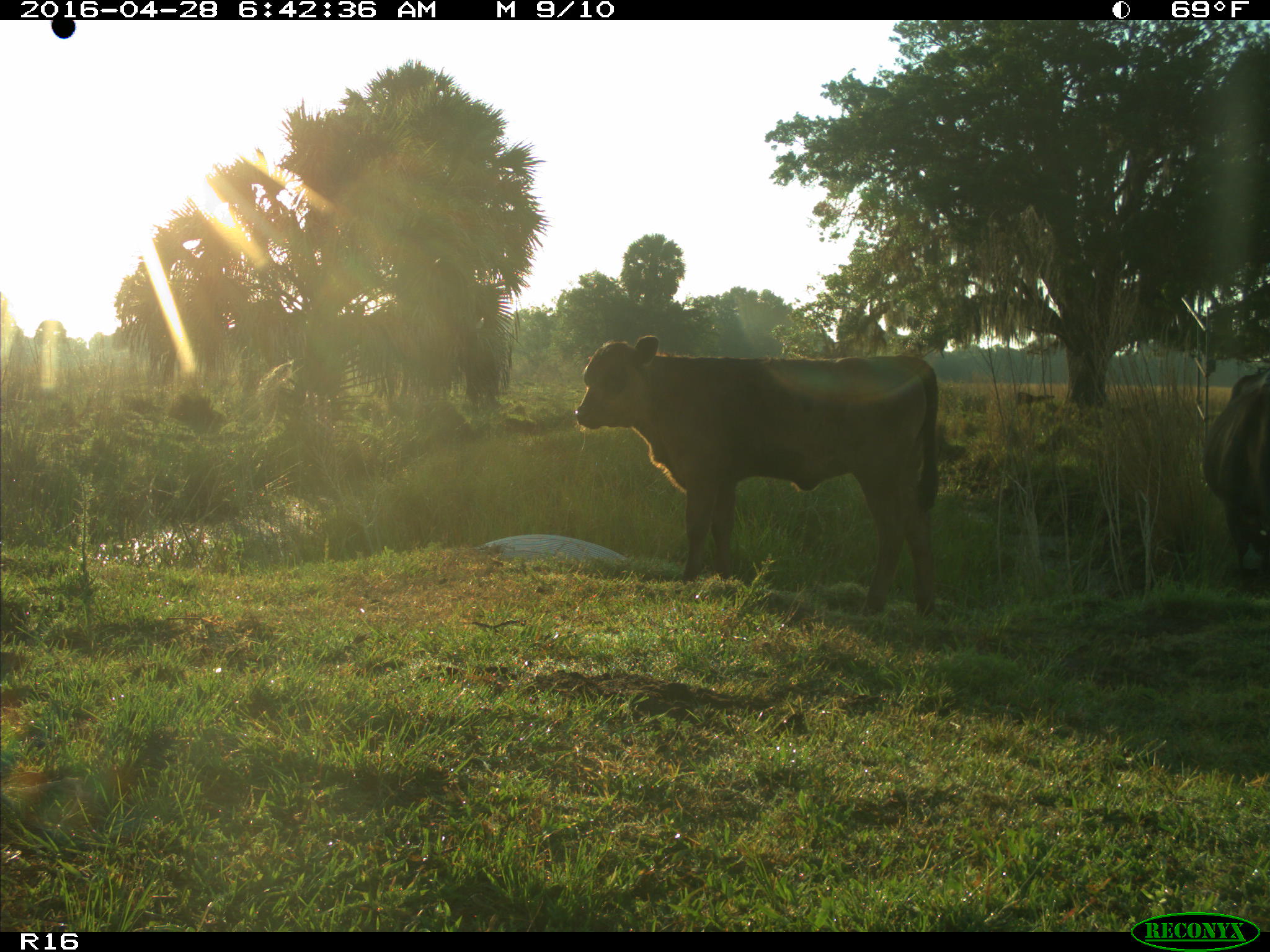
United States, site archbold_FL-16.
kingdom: Animalia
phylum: Chordata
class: Mammalia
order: Artiodactyla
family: Bovidae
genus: Bos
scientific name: Bos taurus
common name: domestic cow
Bos taurus (domestic cow).